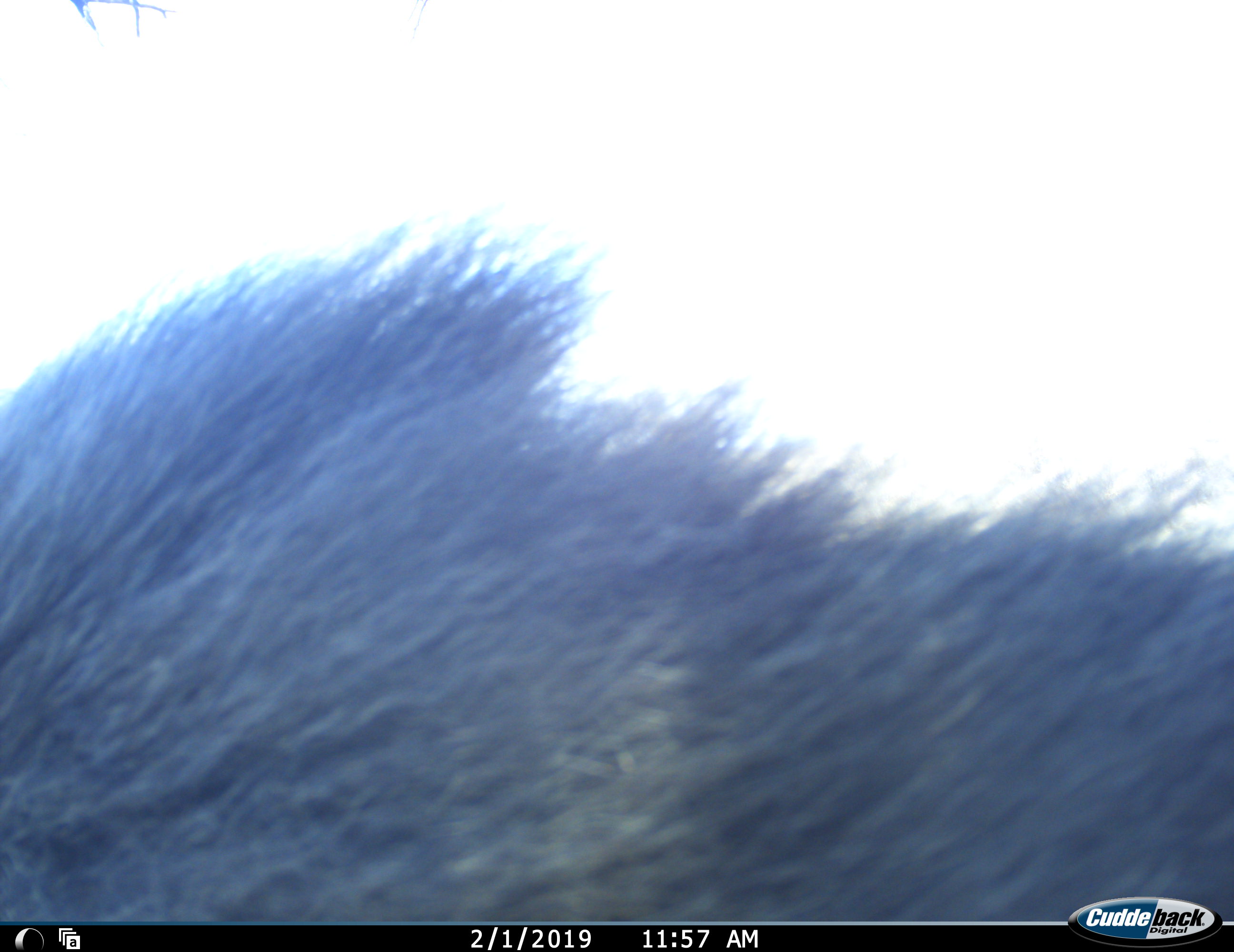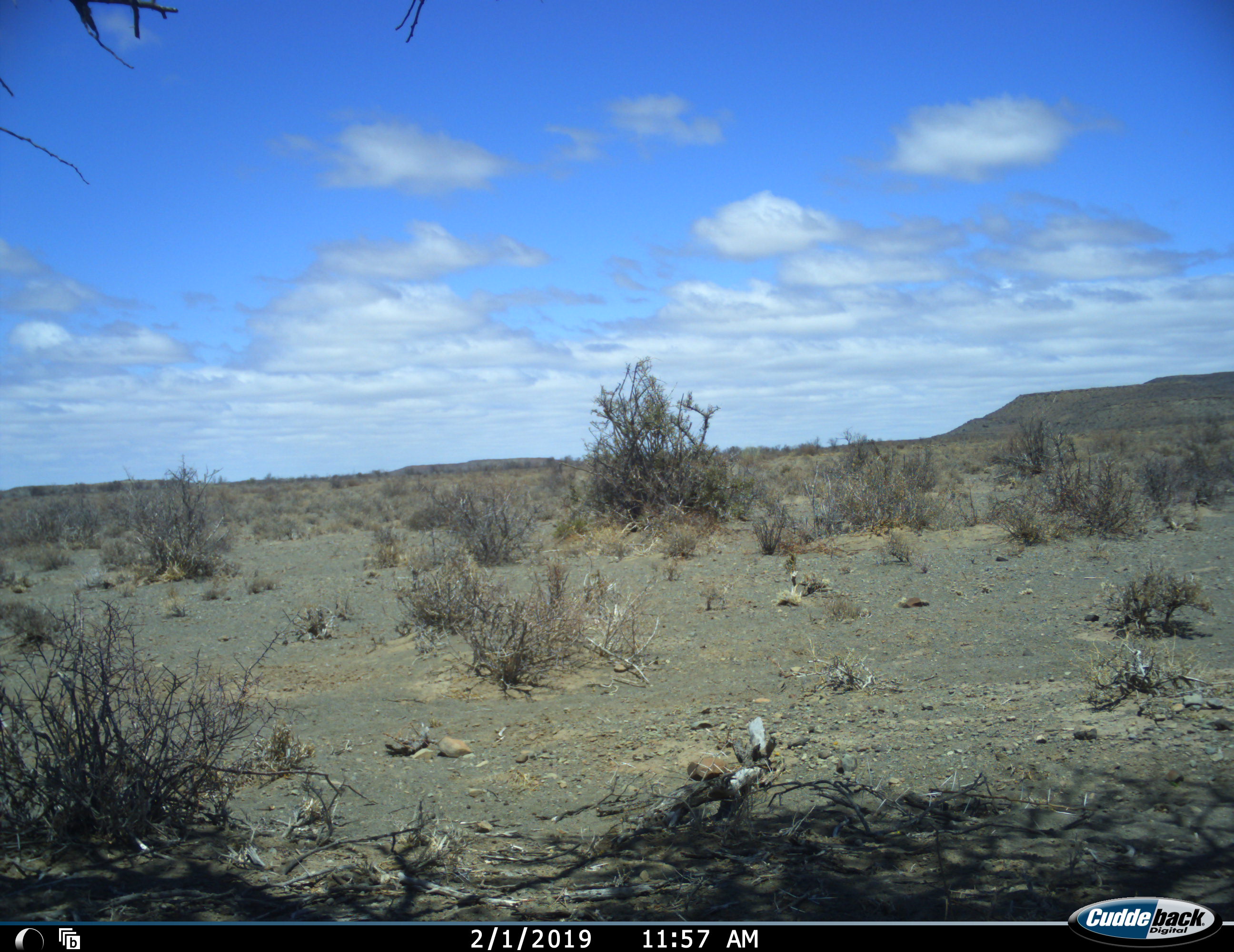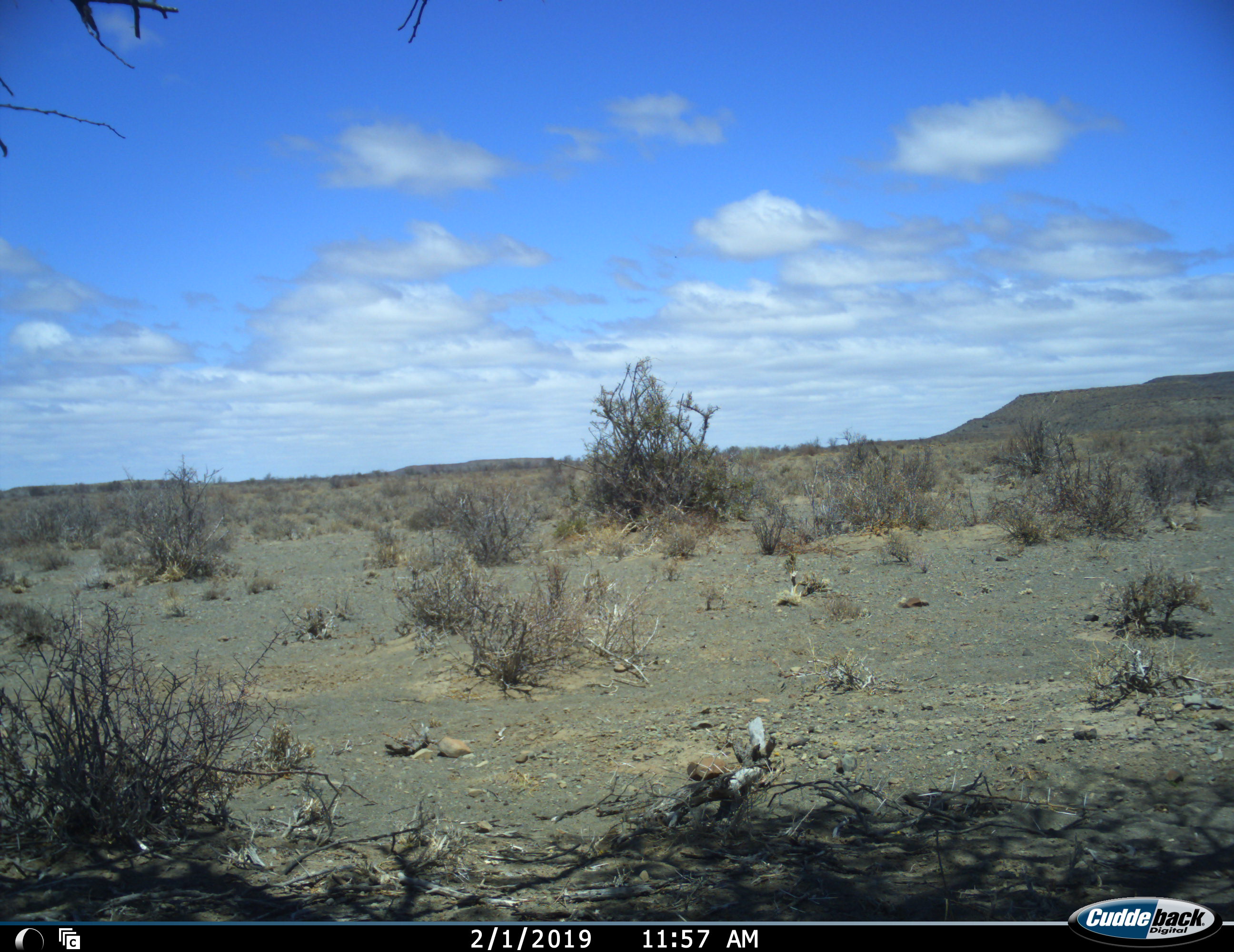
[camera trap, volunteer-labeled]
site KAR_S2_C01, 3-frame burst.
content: unidentified animal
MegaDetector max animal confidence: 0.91